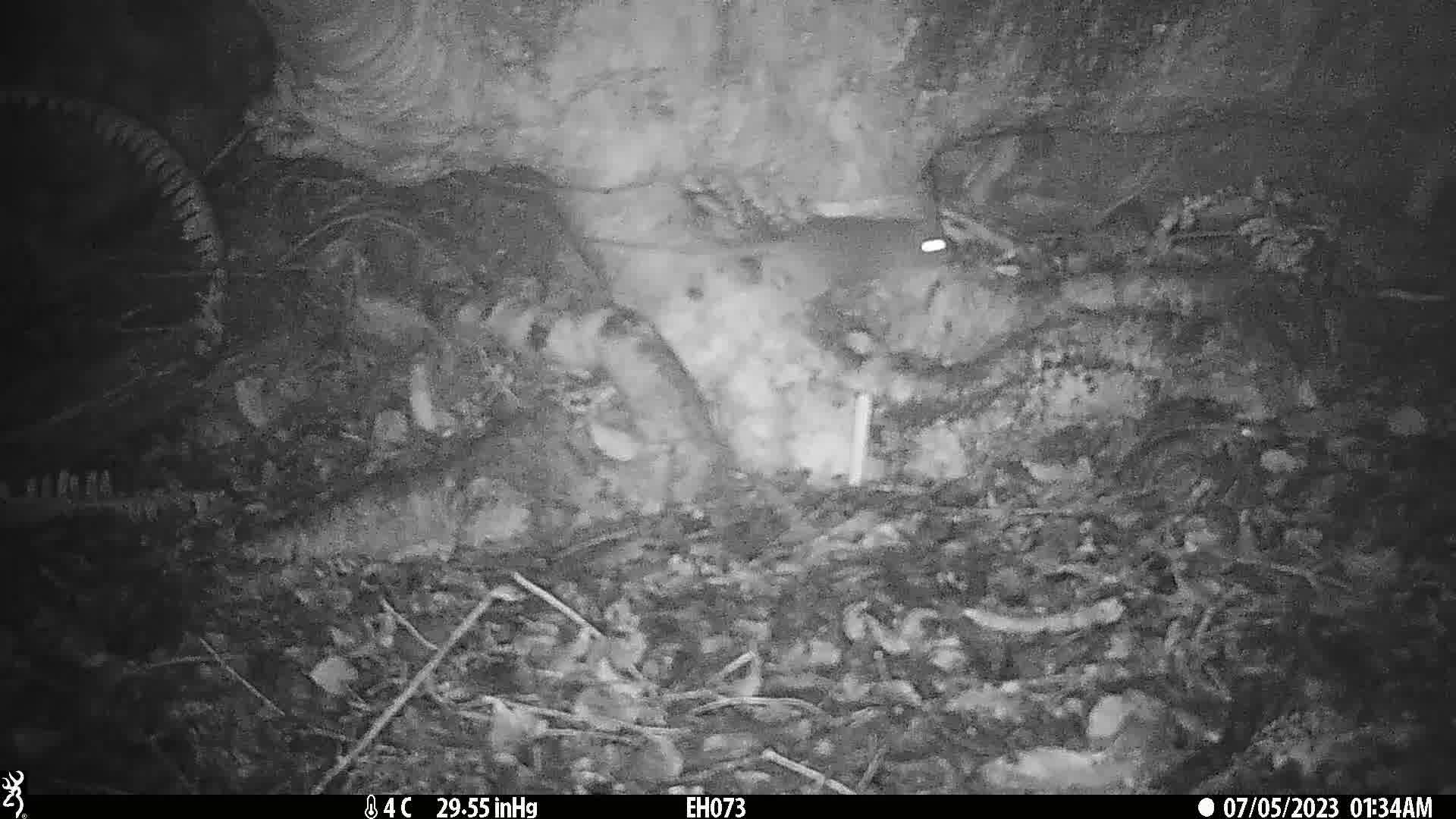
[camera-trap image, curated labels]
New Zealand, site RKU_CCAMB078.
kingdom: Animalia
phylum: Chordata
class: Mammalia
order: Rodentia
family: Muridae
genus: Rattus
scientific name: Rattus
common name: rat